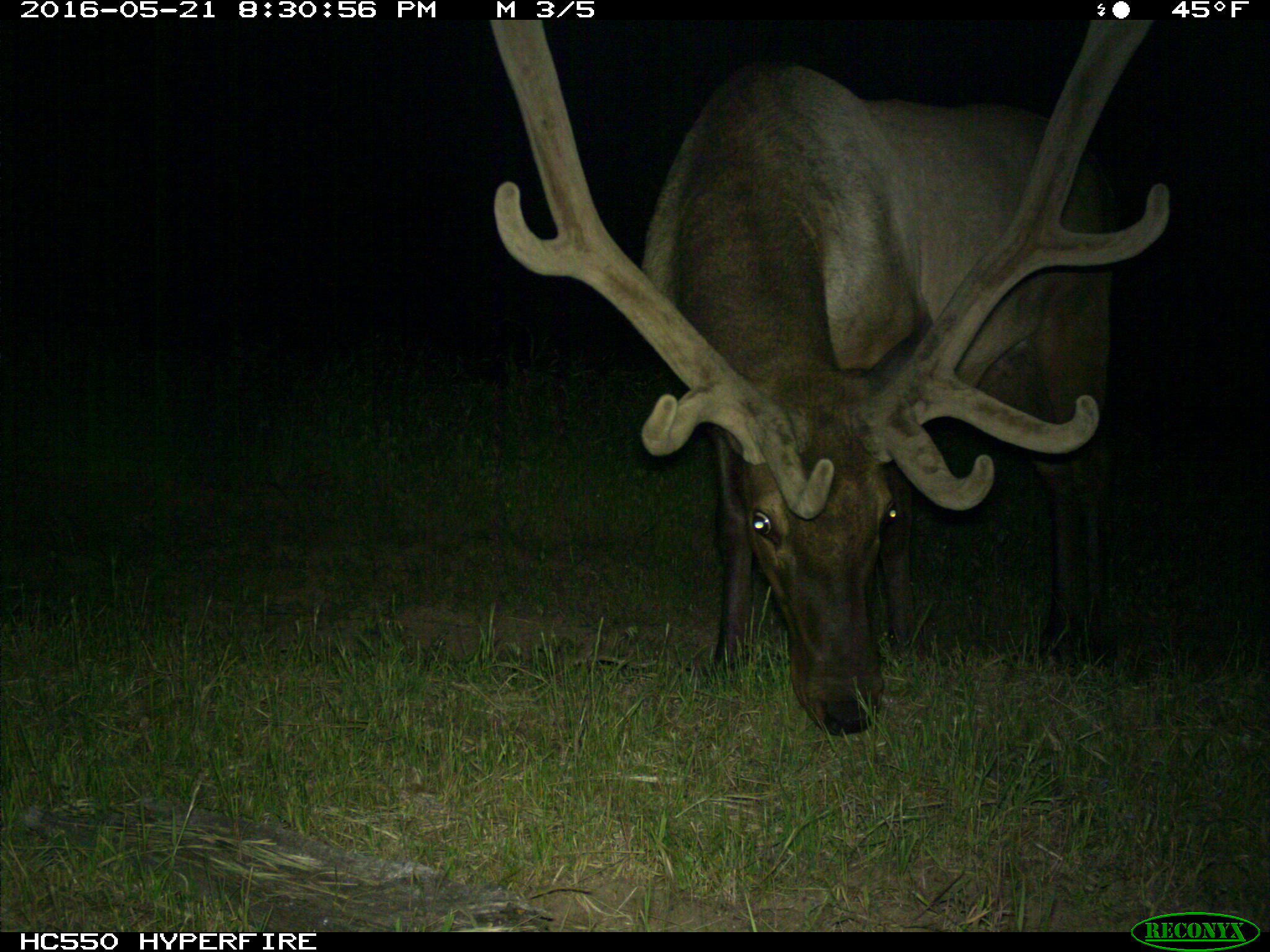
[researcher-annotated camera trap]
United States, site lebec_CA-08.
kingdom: Animalia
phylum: Chordata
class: Mammalia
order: Artiodactyla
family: Cervidae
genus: Cervus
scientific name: Cervus canadensis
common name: elk